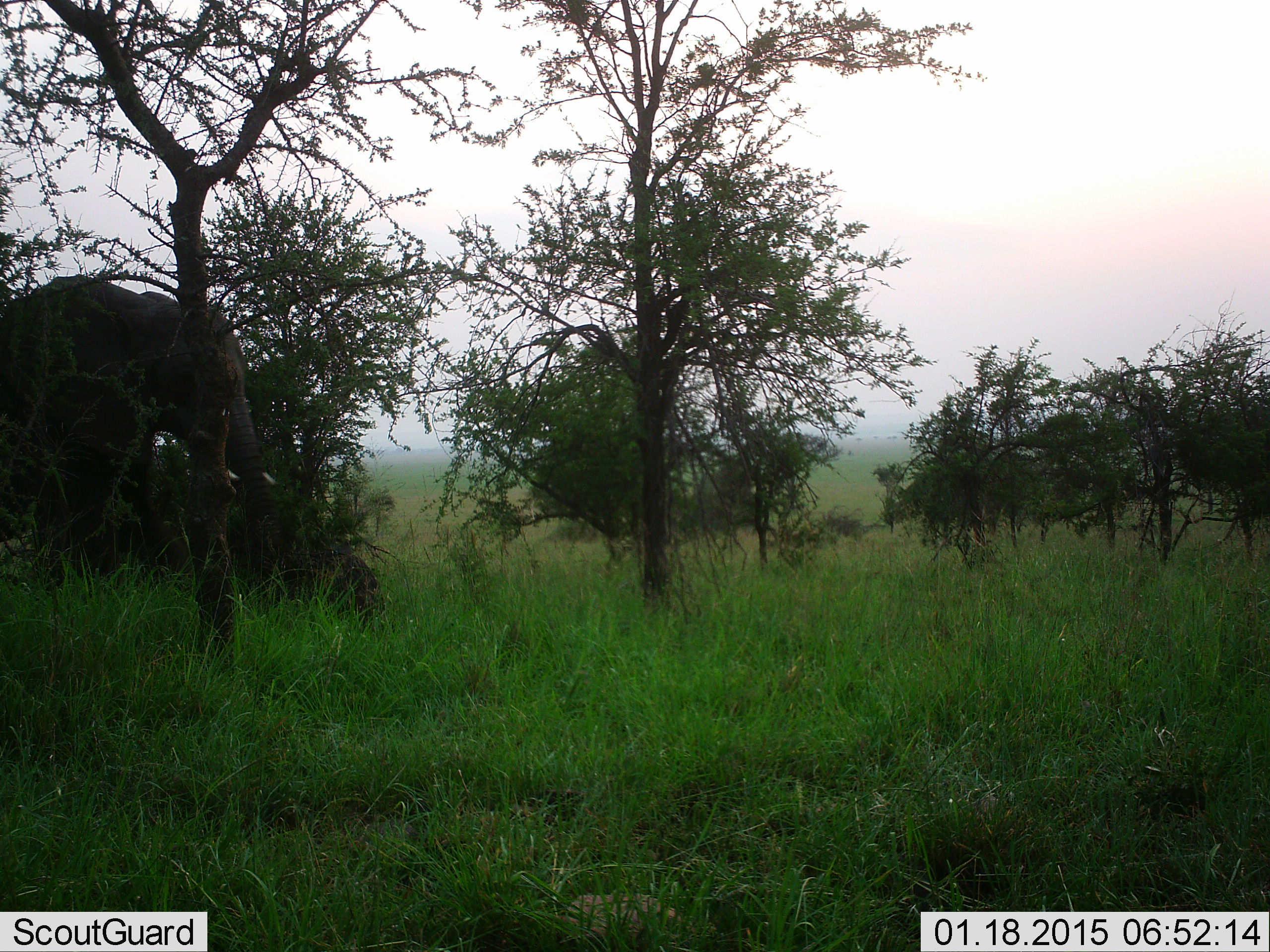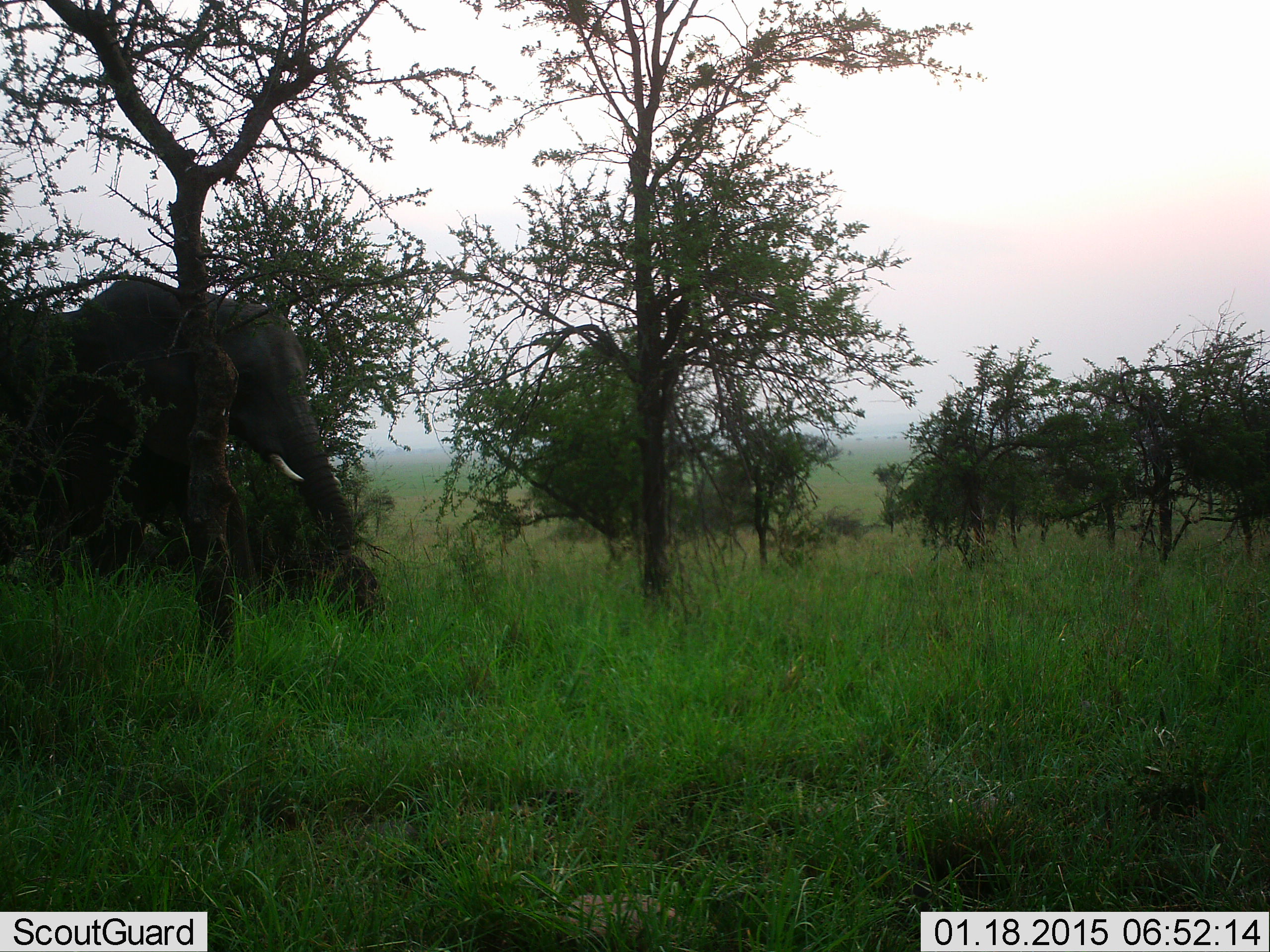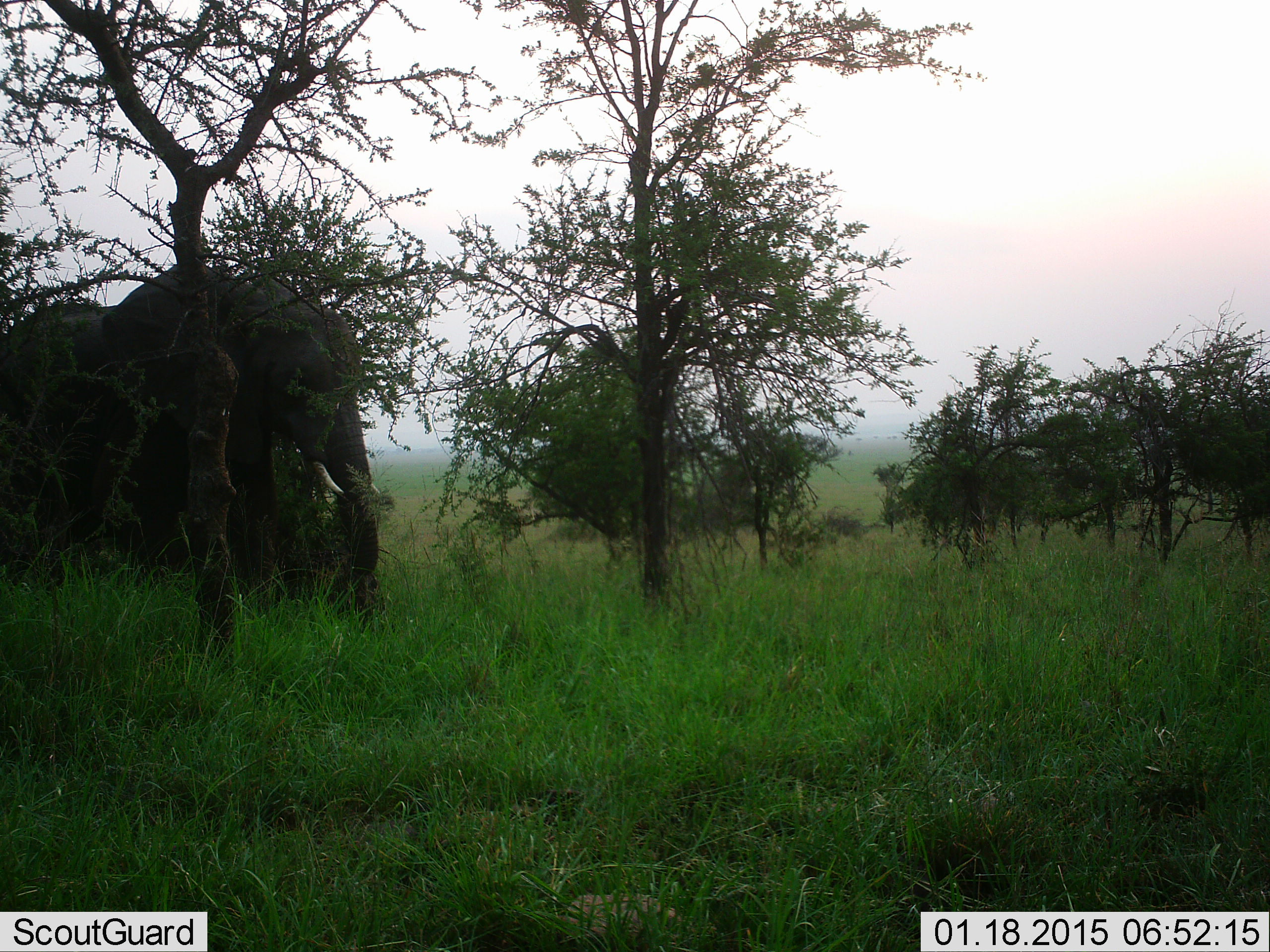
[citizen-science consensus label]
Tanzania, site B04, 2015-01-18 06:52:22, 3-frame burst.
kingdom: Animalia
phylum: Chordata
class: Mammalia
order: Proboscidea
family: Elephantidae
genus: Loxodonta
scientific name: Loxodonta africana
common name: african bush elephant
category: elephant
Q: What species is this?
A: Elephant (african bush elephant) (Loxodonta africana).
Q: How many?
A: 1.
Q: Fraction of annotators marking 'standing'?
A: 10%.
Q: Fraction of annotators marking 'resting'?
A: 0%.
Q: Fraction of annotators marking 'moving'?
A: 100%.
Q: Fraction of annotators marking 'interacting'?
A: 0%.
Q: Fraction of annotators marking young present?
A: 0%.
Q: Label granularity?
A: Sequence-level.